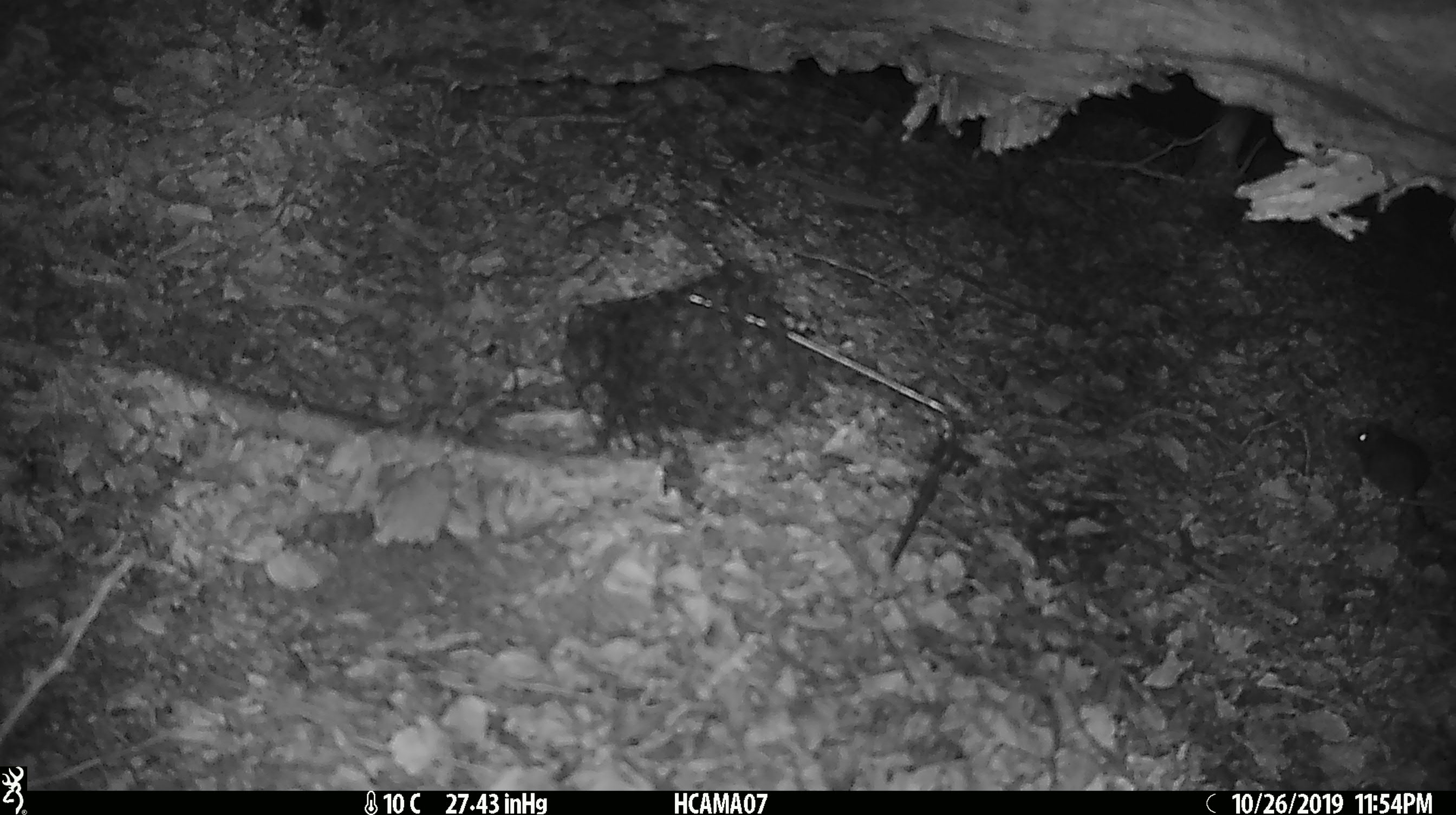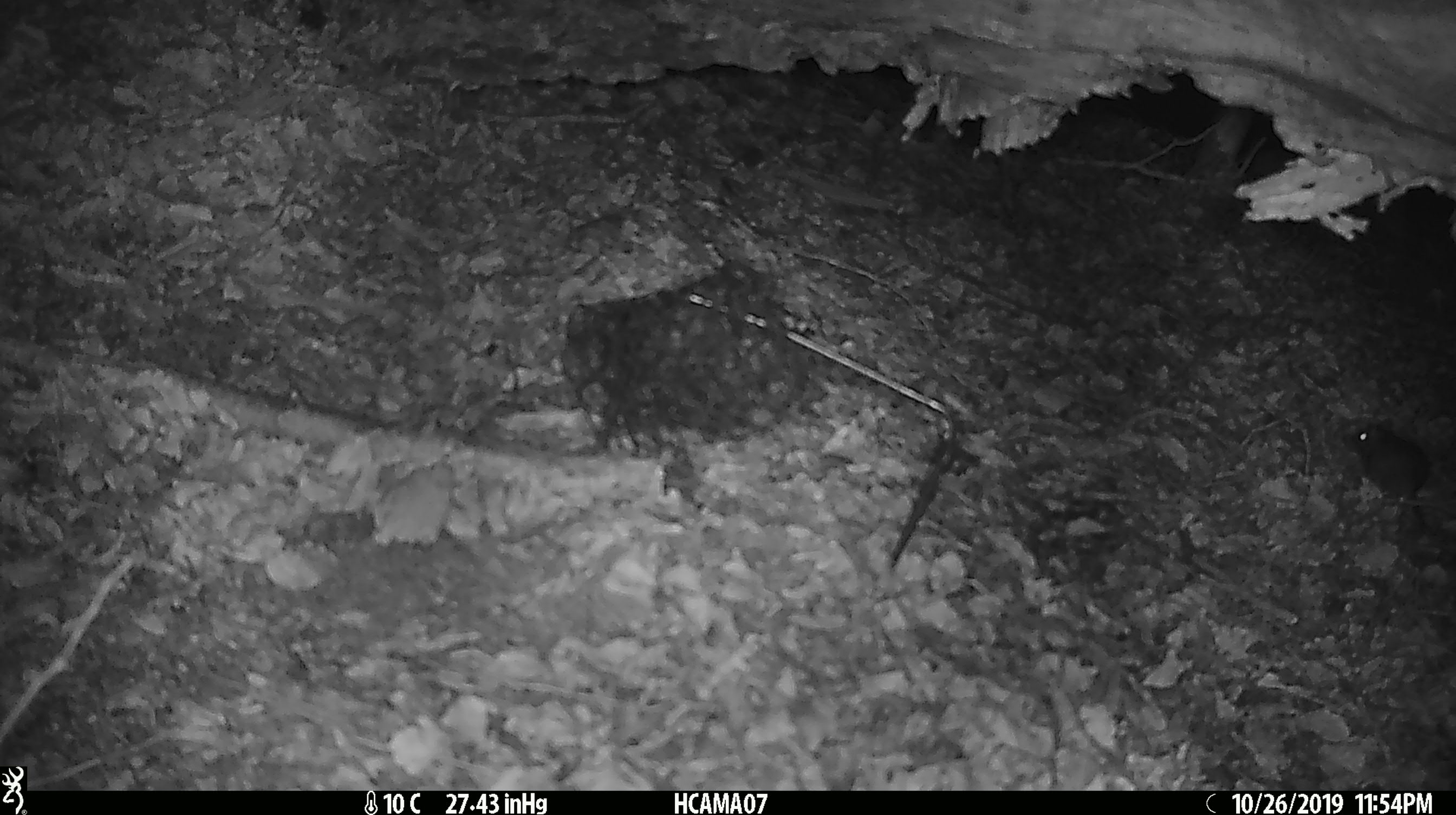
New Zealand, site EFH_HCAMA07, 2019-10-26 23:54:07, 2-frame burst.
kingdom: Animalia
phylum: Chordata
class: Mammalia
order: Rodentia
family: Muridae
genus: Mus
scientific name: Mus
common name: mouse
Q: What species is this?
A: Mouse (Mus).